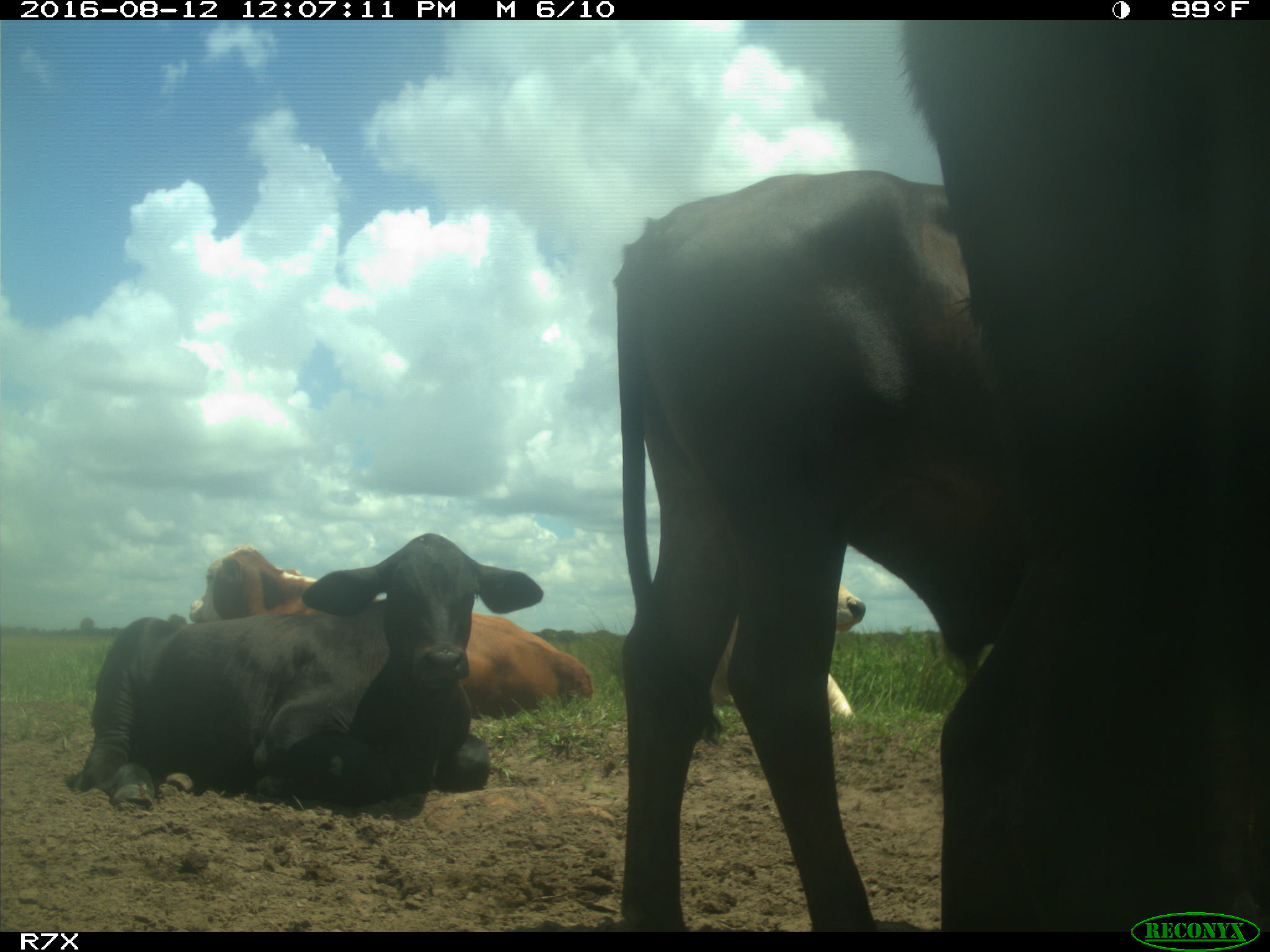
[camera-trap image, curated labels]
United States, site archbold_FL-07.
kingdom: Animalia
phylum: Chordata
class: Mammalia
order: Artiodactyla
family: Bovidae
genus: Bos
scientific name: Bos taurus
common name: domestic cow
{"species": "Bos taurus (domestic cow)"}